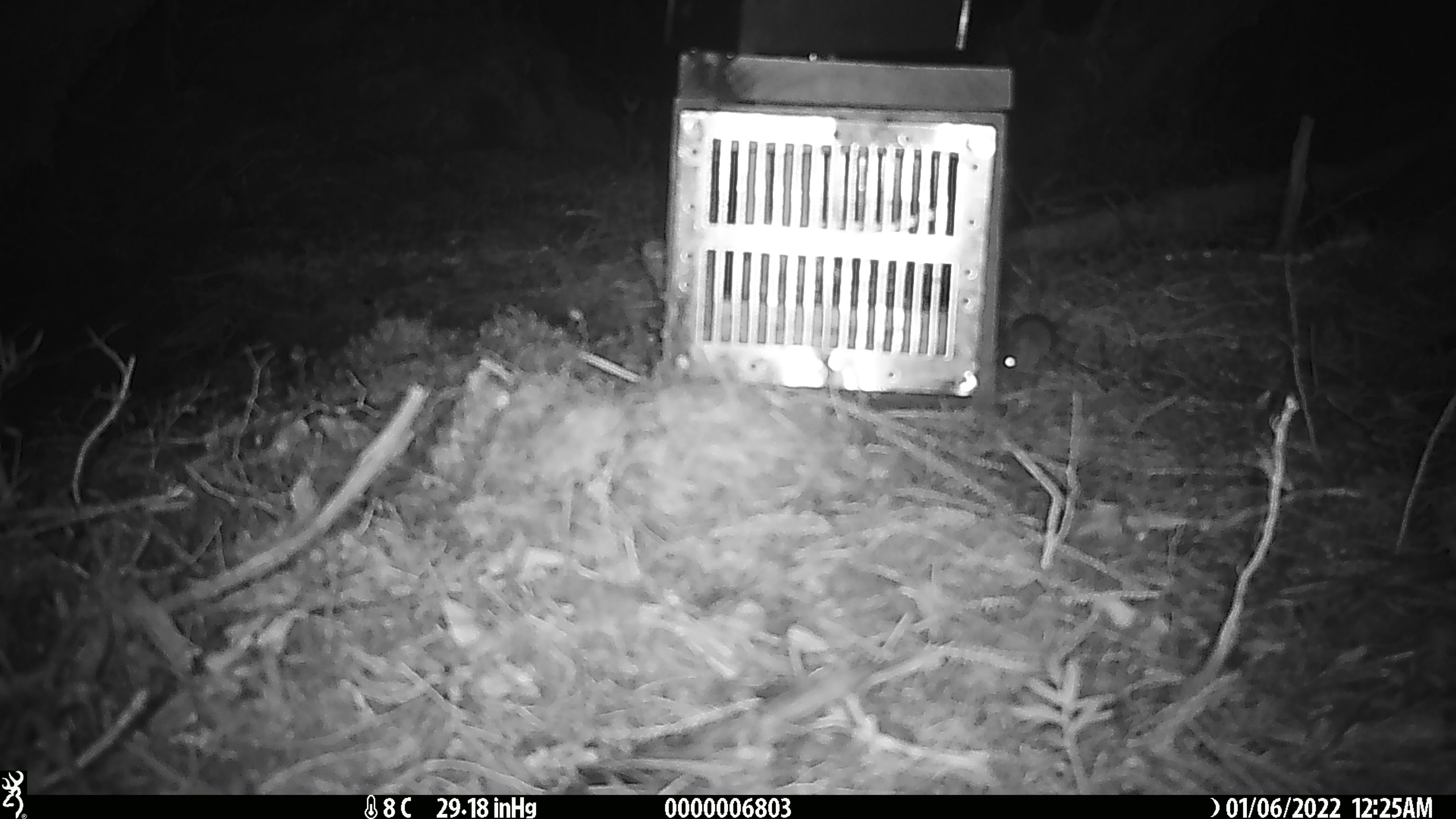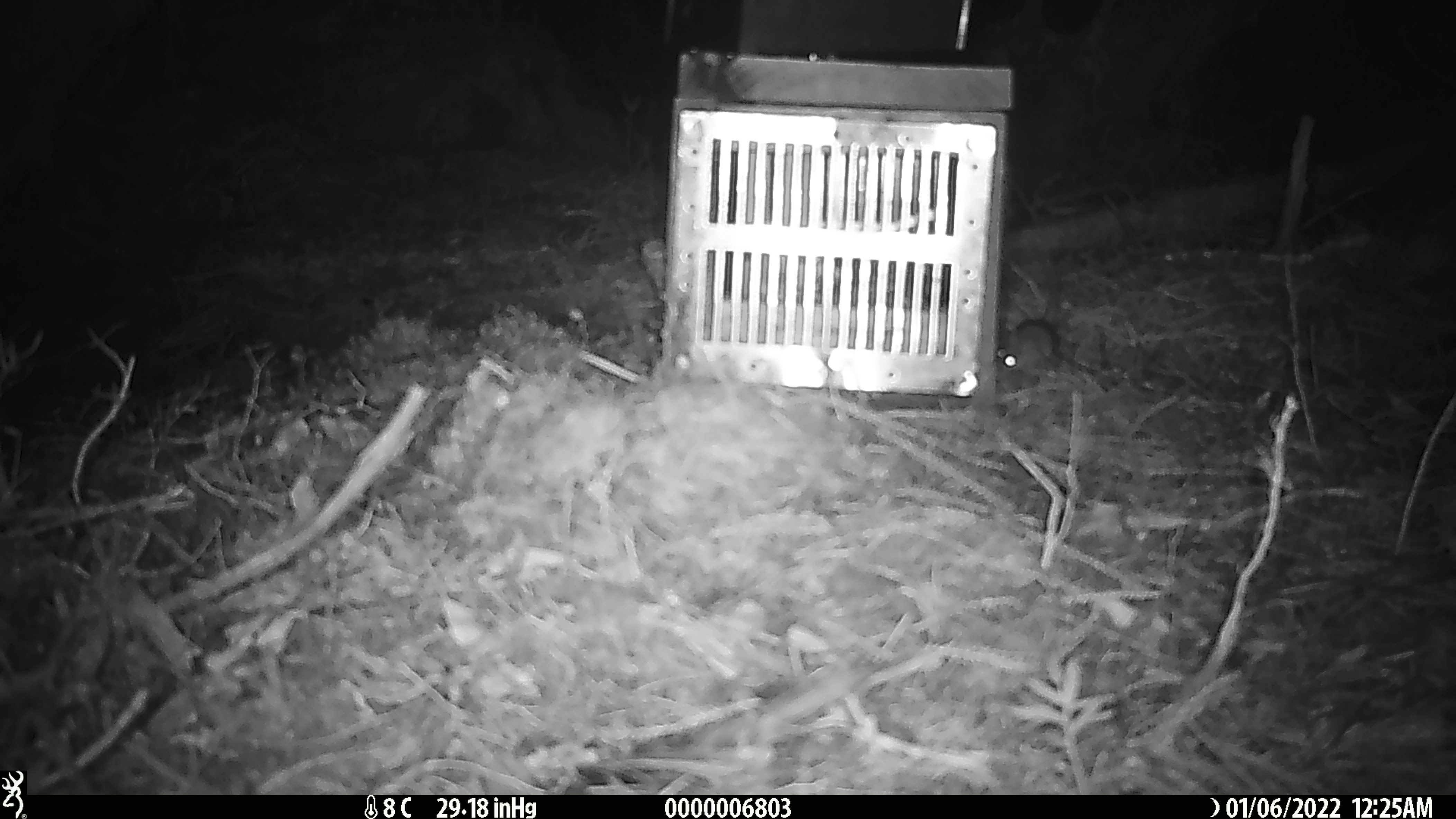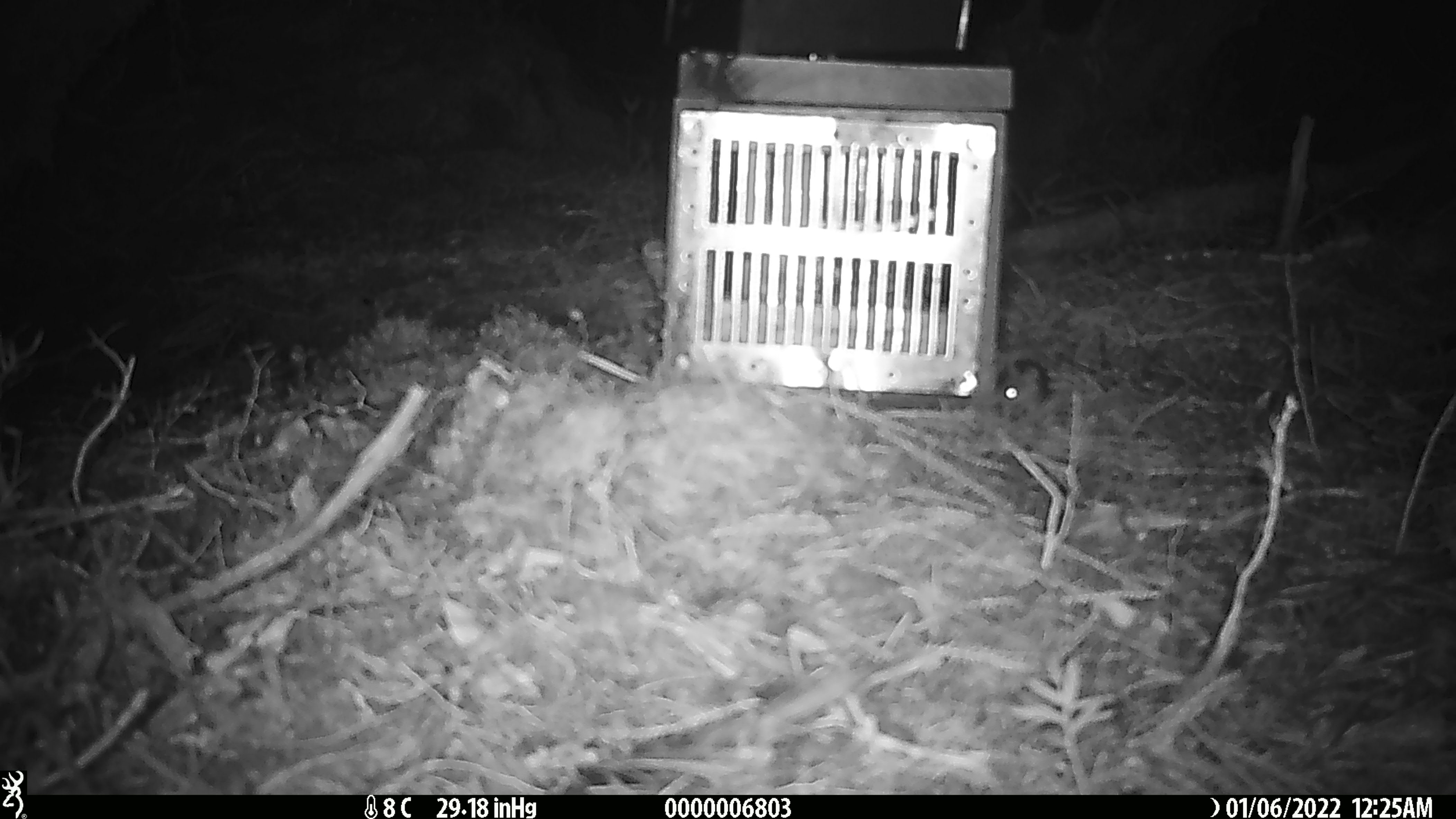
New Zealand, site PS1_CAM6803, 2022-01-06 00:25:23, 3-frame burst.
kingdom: Animalia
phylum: Chordata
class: Mammalia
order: Rodentia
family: Muridae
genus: Mus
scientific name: Mus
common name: mouse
Mouse (Mus).